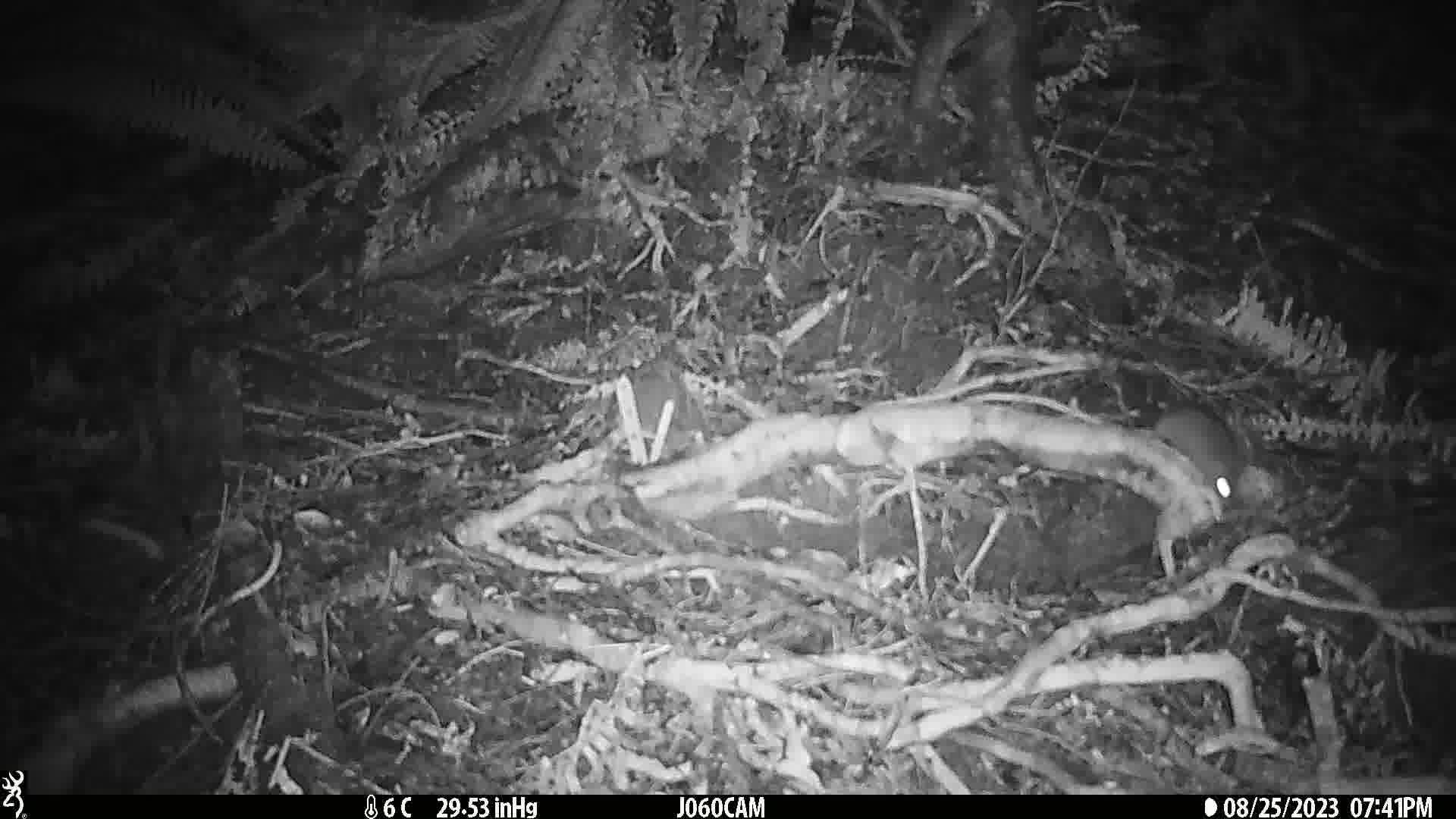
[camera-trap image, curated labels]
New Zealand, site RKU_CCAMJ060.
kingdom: Animalia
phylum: Chordata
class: Mammalia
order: Rodentia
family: Muridae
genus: Rattus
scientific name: Rattus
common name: rat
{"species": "rat (Rattus)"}